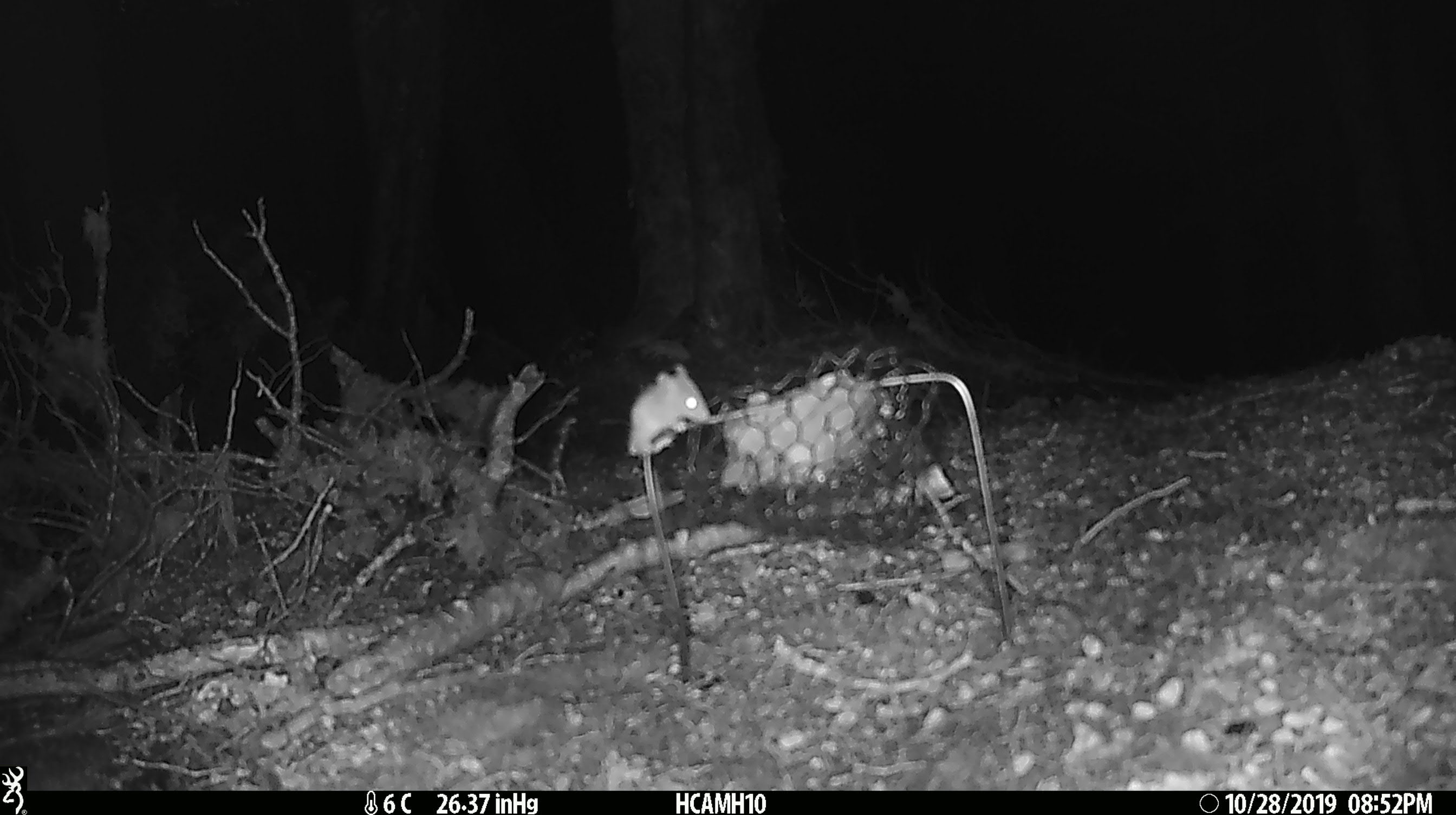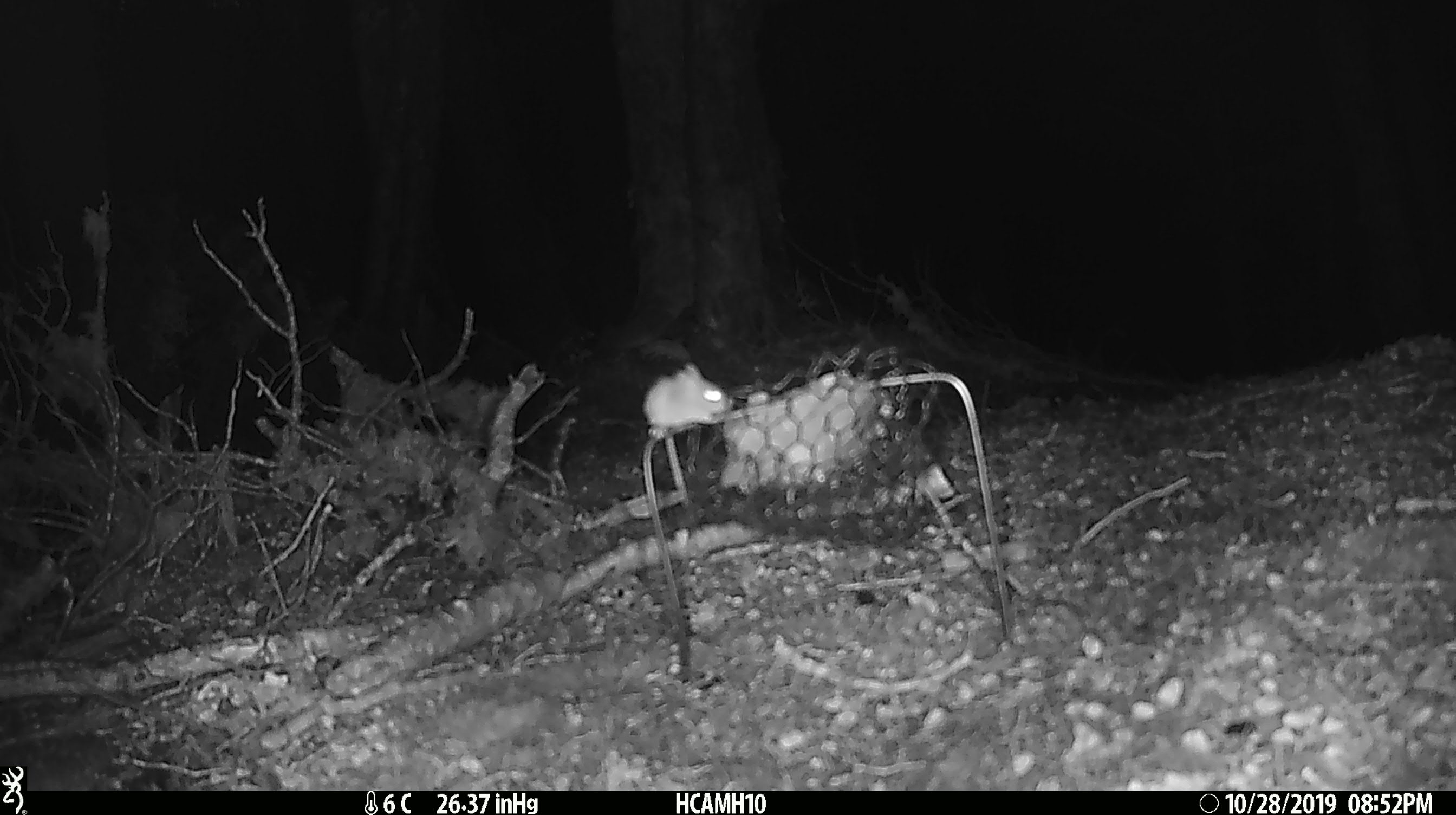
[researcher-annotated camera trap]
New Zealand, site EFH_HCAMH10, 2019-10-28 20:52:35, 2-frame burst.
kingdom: Animalia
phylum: Chordata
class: Mammalia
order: Rodentia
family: Muridae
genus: Mus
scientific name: Mus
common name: mouse